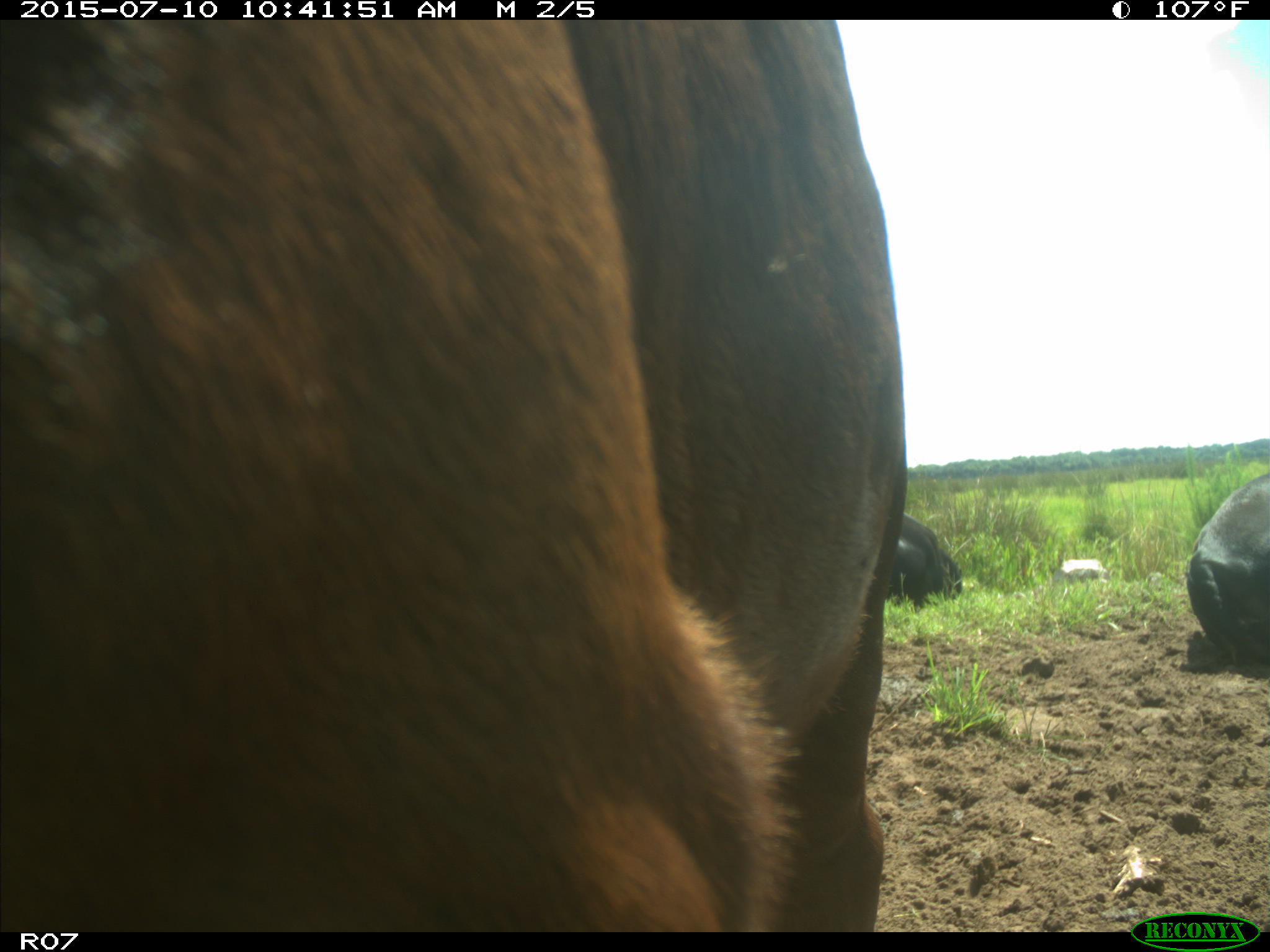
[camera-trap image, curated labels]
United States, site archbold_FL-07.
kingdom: Animalia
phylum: Chordata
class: Mammalia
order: Artiodactyla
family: Bovidae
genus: Bos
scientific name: Bos taurus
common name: domestic cow